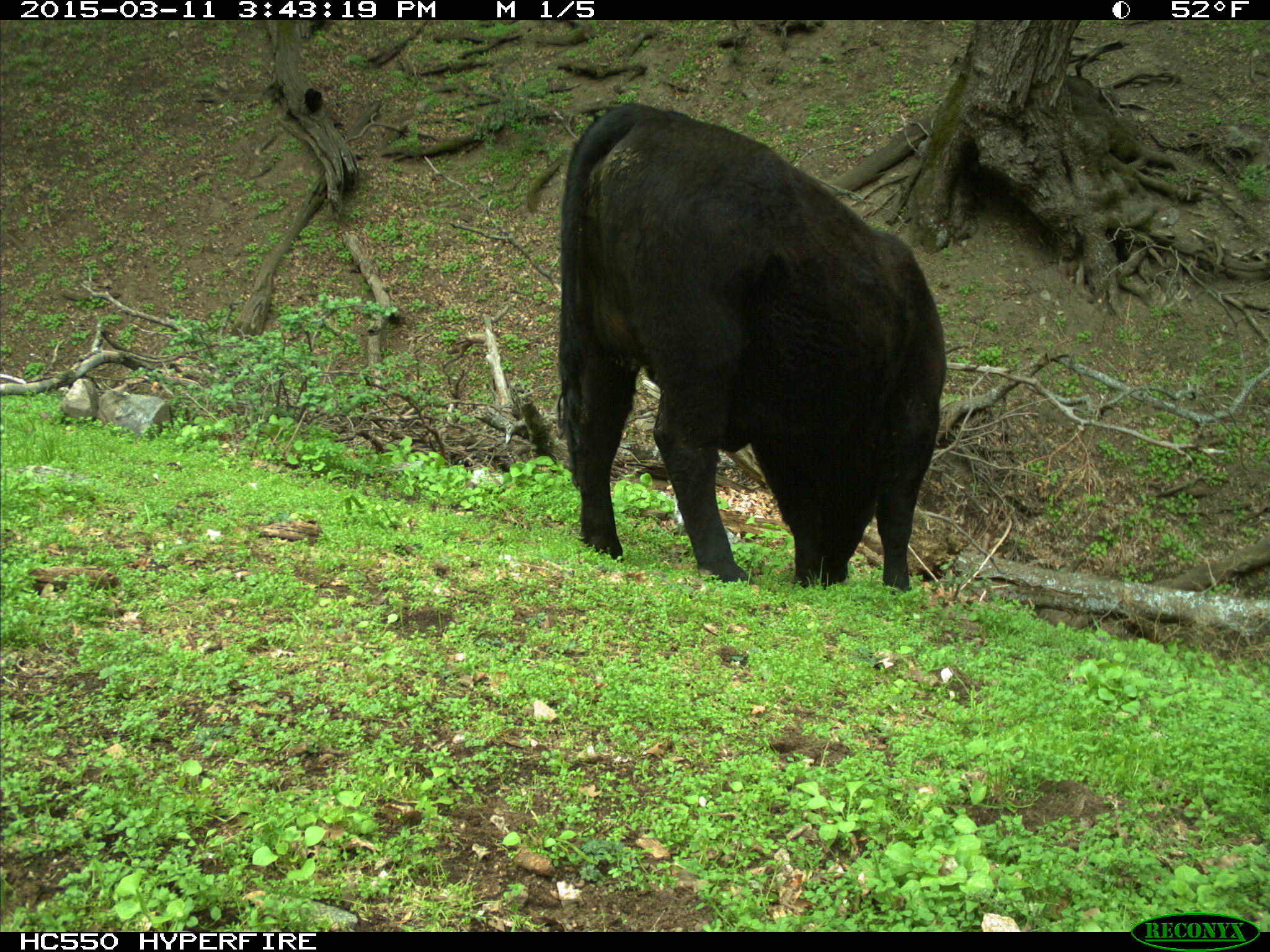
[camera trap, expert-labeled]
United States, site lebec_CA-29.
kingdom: Animalia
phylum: Chordata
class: Mammalia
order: Artiodactyla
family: Bovidae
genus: Bos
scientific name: Bos taurus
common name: domestic cow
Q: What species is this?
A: Bos taurus (domestic cow).